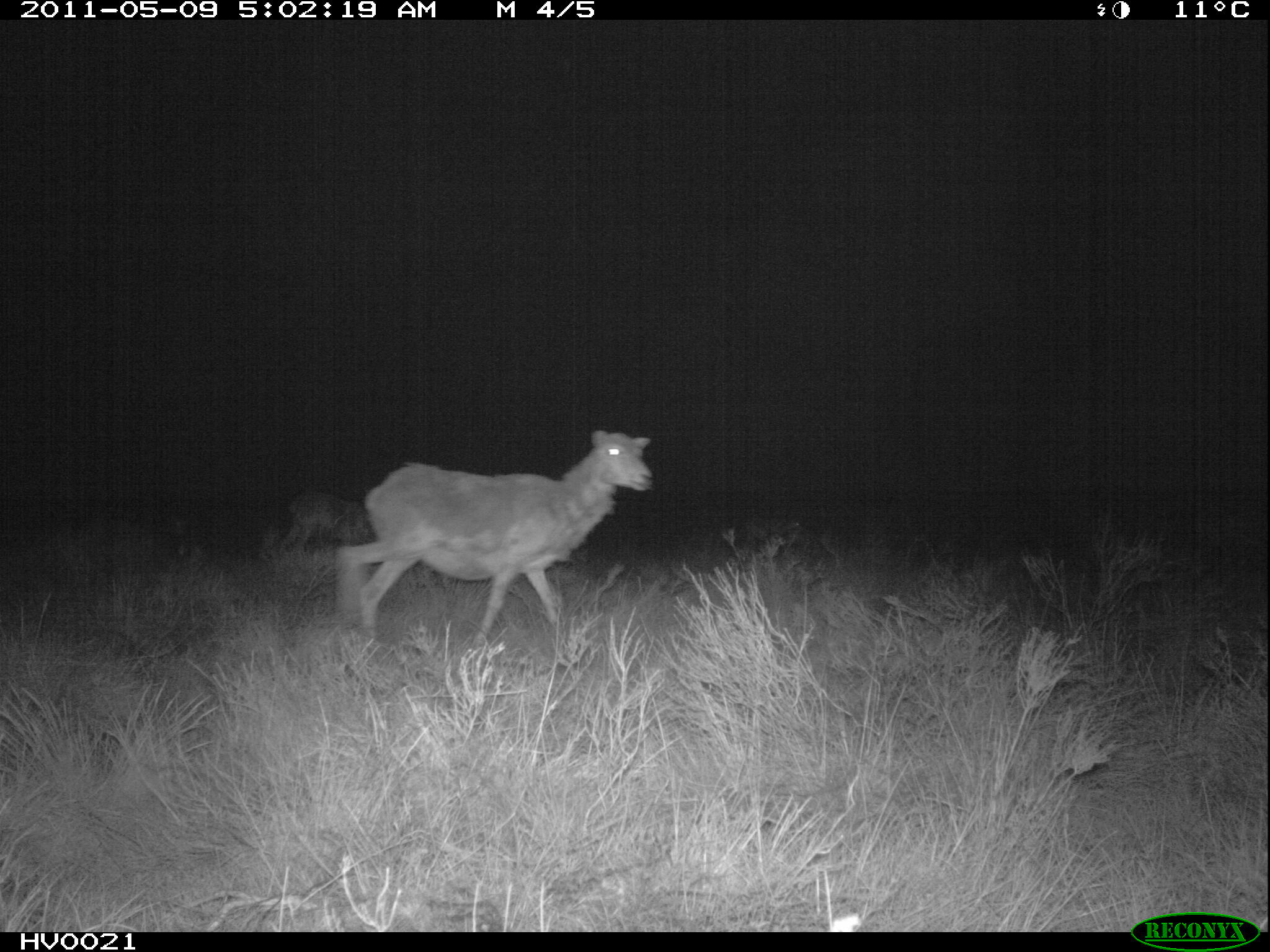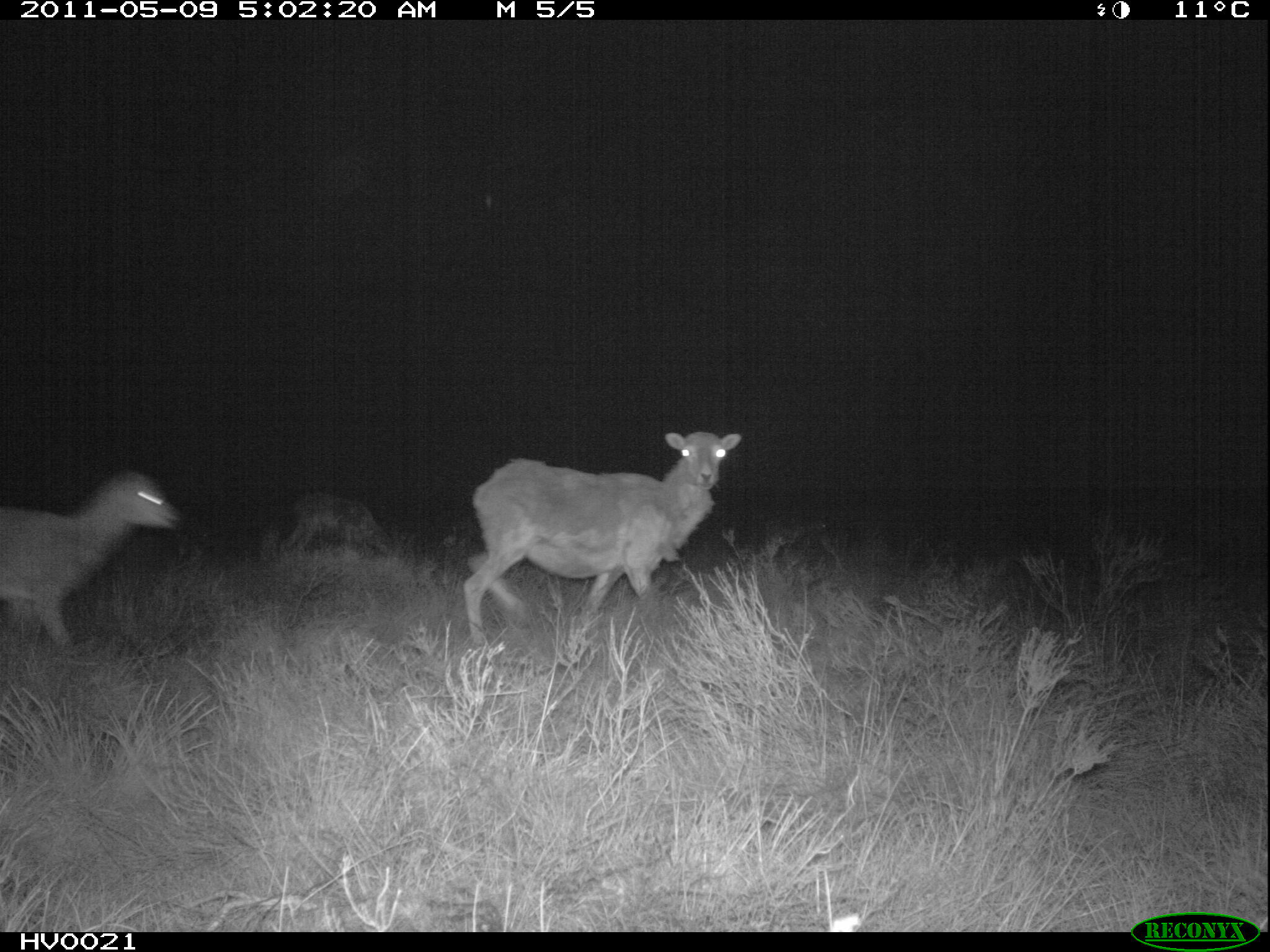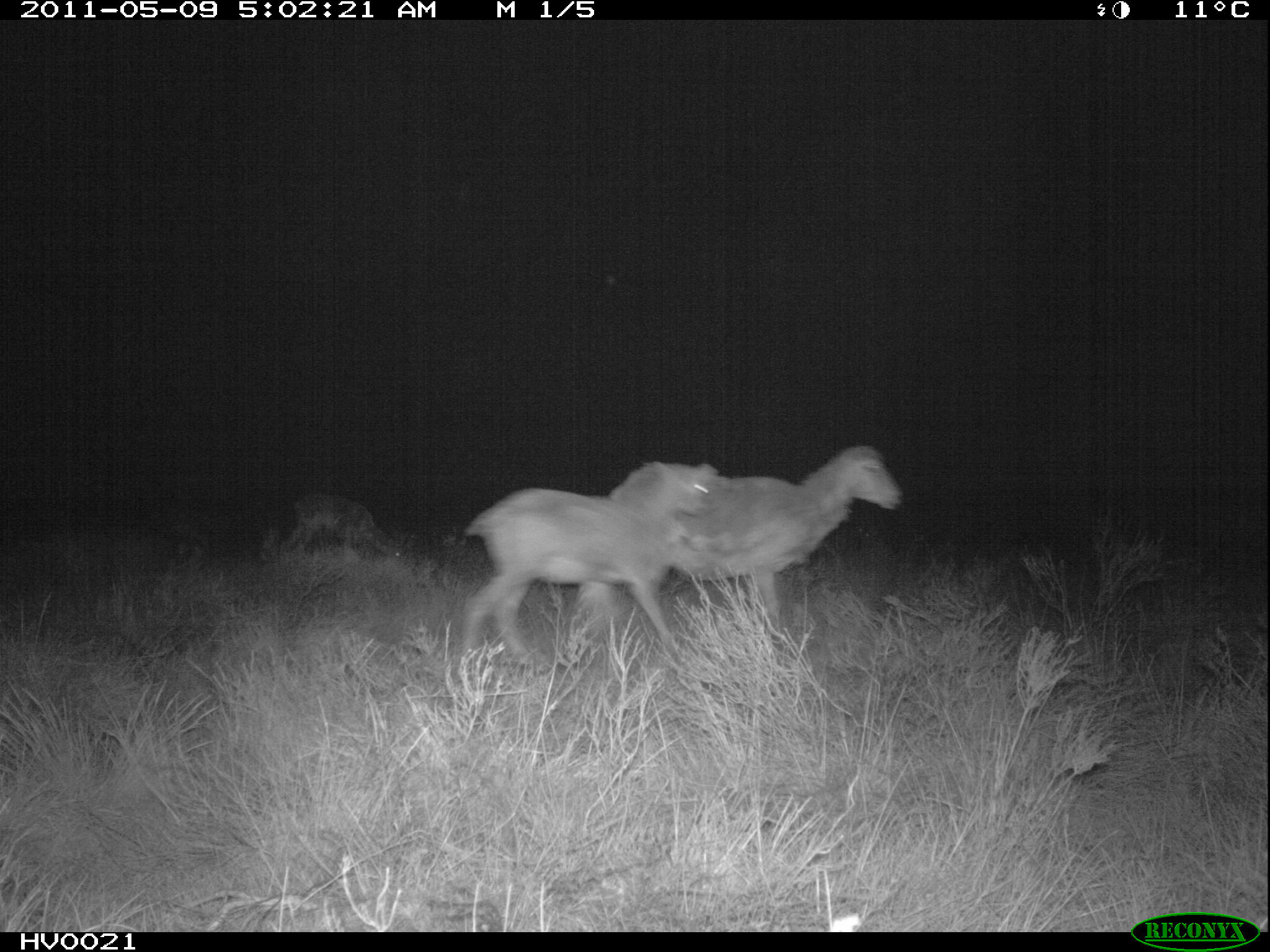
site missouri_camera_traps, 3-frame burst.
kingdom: Animalia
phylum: Chordata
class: Mammalia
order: Artiodactyla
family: Bovidae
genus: Ovis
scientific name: Ovis ammon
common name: mouflon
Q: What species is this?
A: Mouflon (Ovis ammon).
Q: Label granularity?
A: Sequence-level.